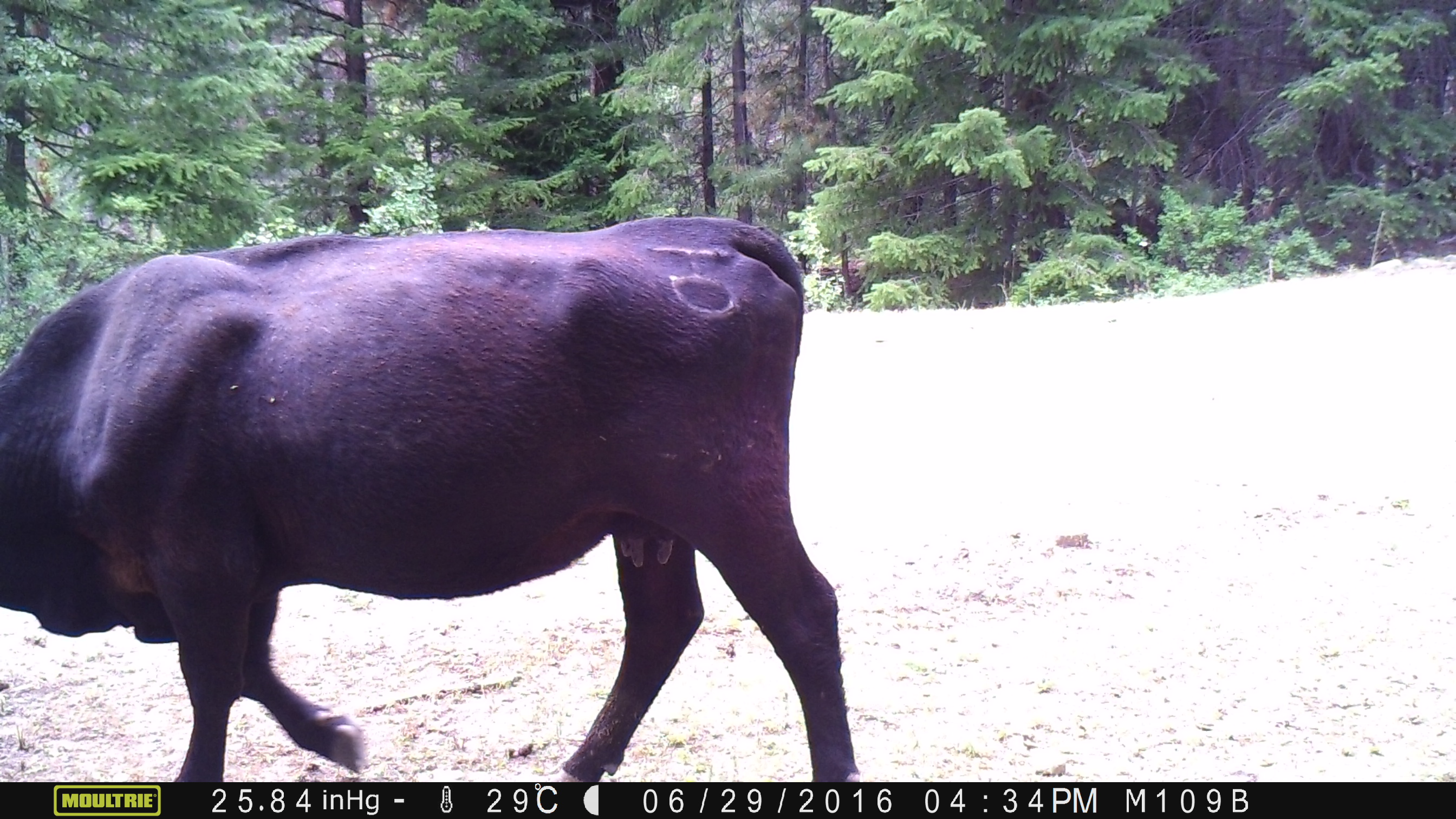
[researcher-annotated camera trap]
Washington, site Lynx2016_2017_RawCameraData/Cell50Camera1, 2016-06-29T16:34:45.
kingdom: Animalia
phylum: Chordata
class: Mammalia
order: Artiodactyla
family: Bovidae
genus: Bos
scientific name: Bos taurus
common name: domestic cattle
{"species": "domestic cattle (Bos taurus)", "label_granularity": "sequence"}